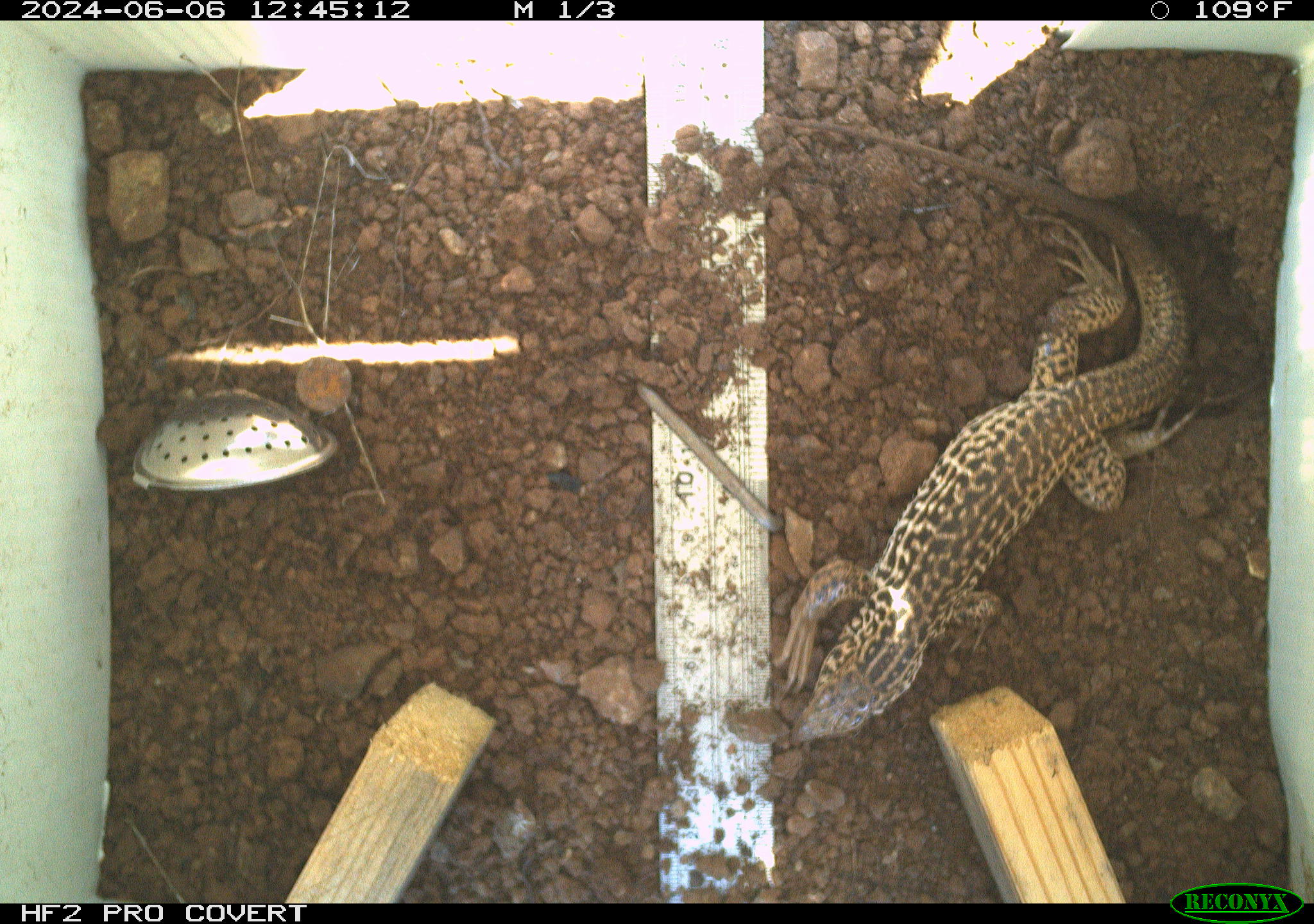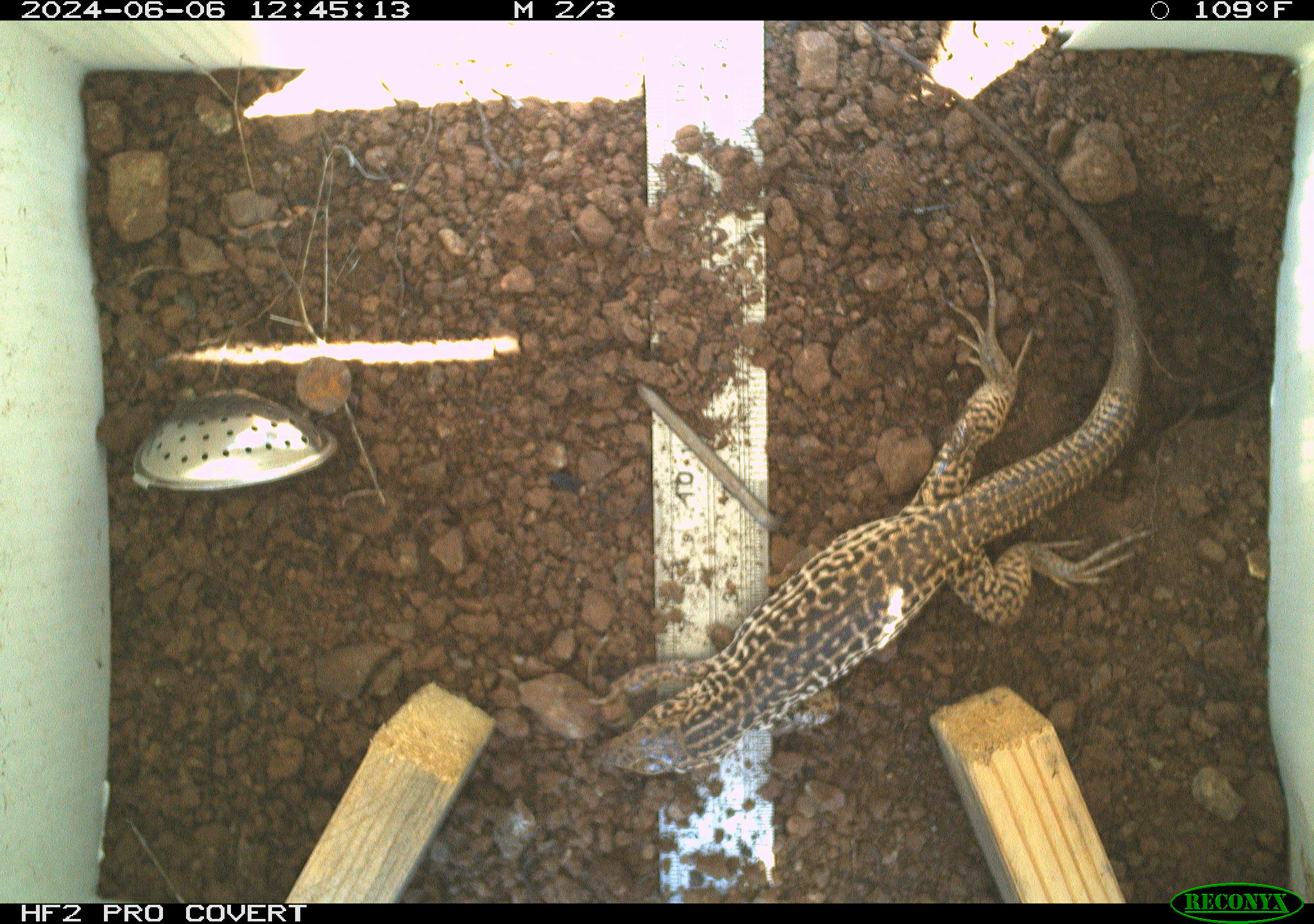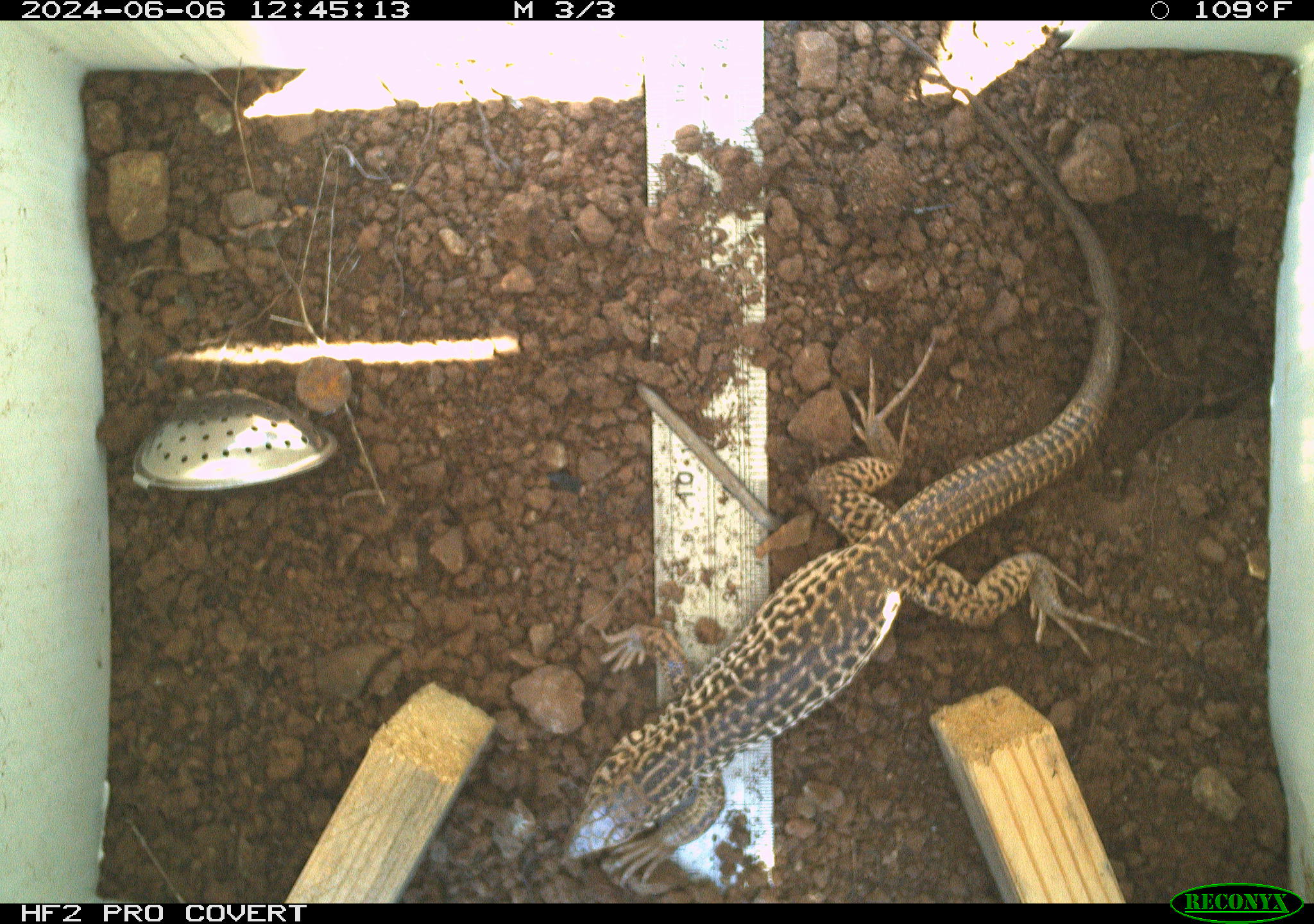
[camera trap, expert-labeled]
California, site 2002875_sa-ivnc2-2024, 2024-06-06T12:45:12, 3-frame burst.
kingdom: Animalia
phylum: Chordata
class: Reptilia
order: Squamata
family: Teiidae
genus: Aspidoscelis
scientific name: Aspidoscelis tigris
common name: western whiptail